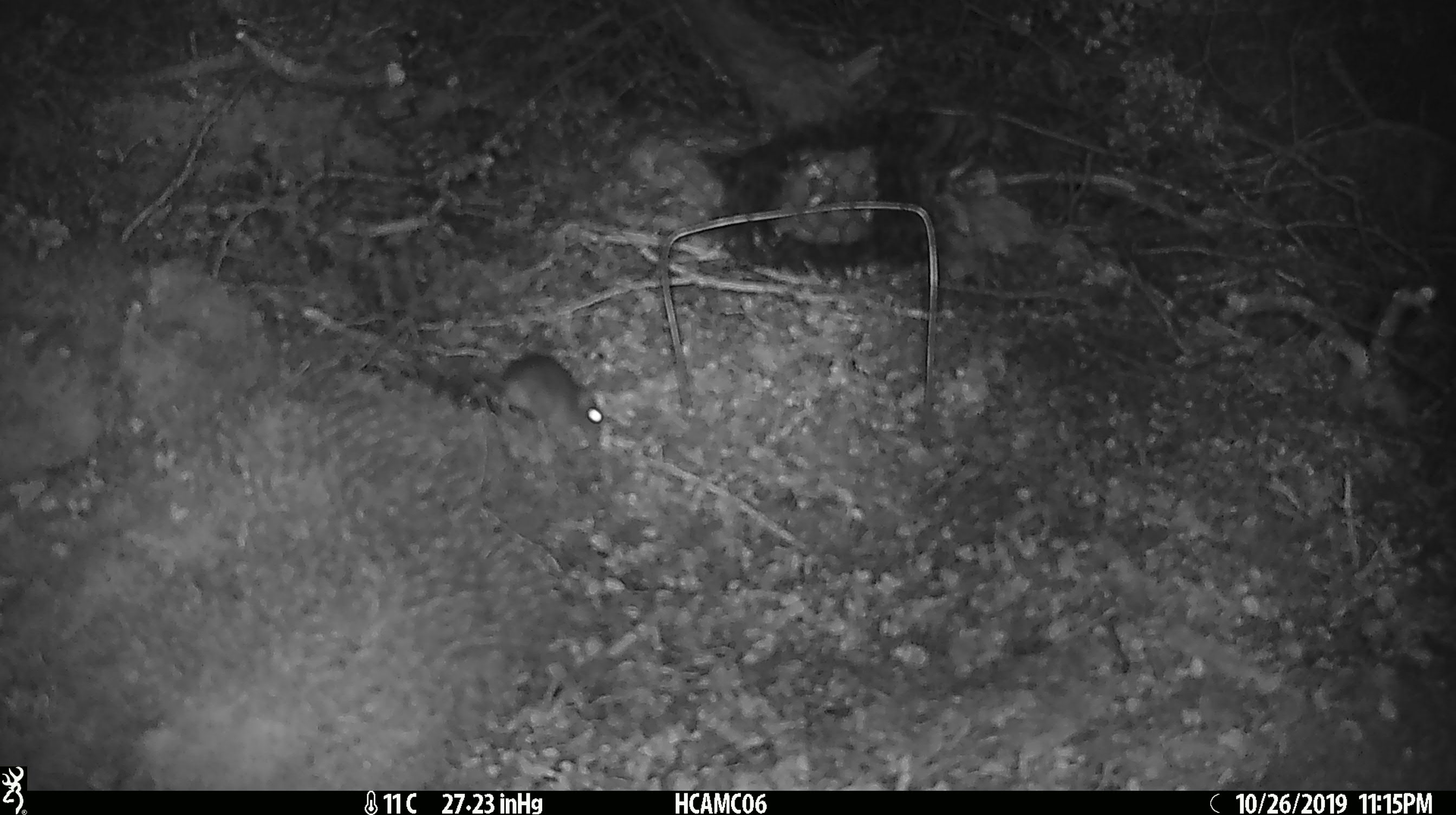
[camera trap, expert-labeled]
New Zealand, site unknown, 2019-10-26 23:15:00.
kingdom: Animalia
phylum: Chordata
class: Mammalia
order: Rodentia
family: Muridae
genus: Mus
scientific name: Mus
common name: mouse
Mouse (Mus).